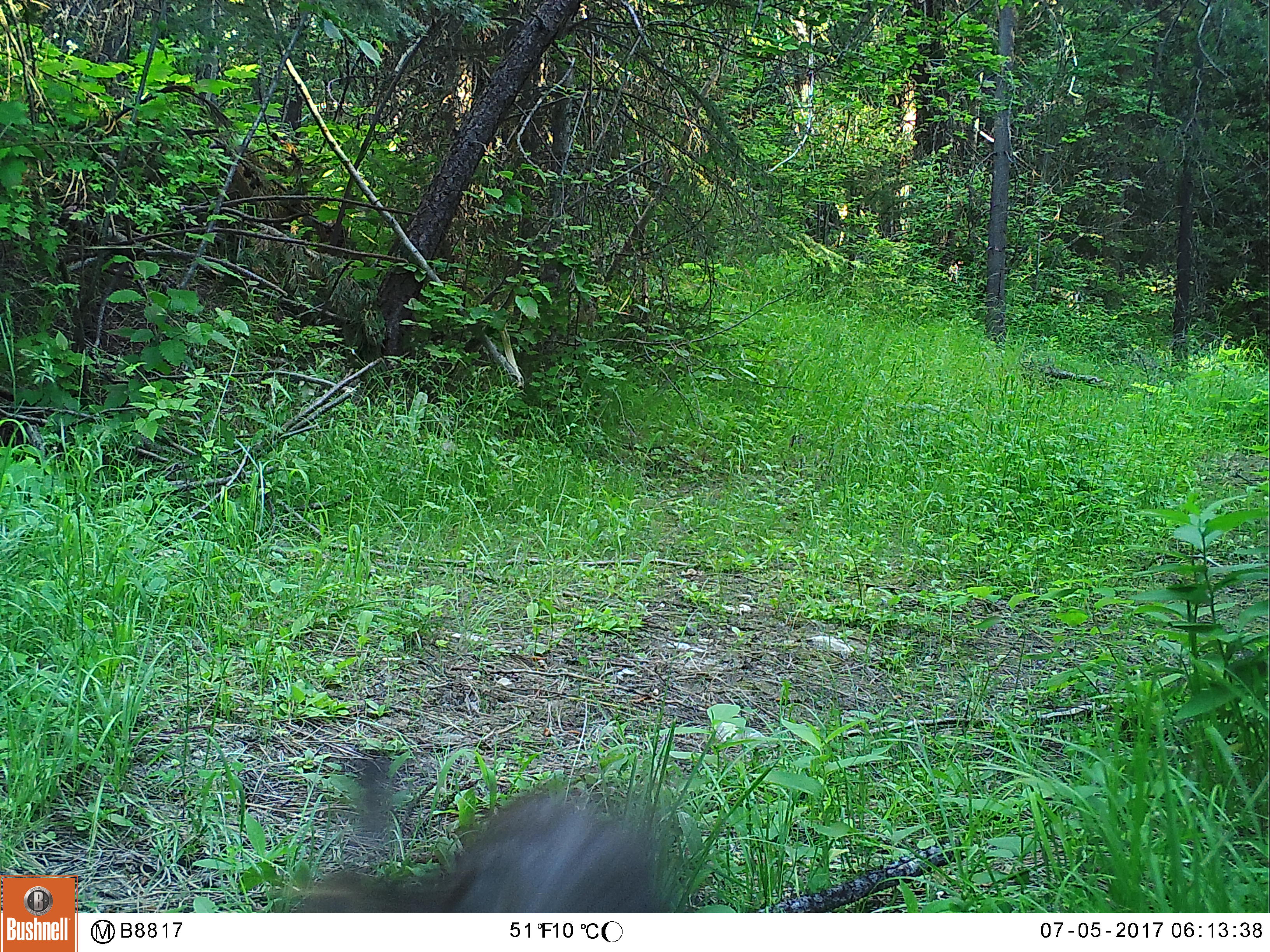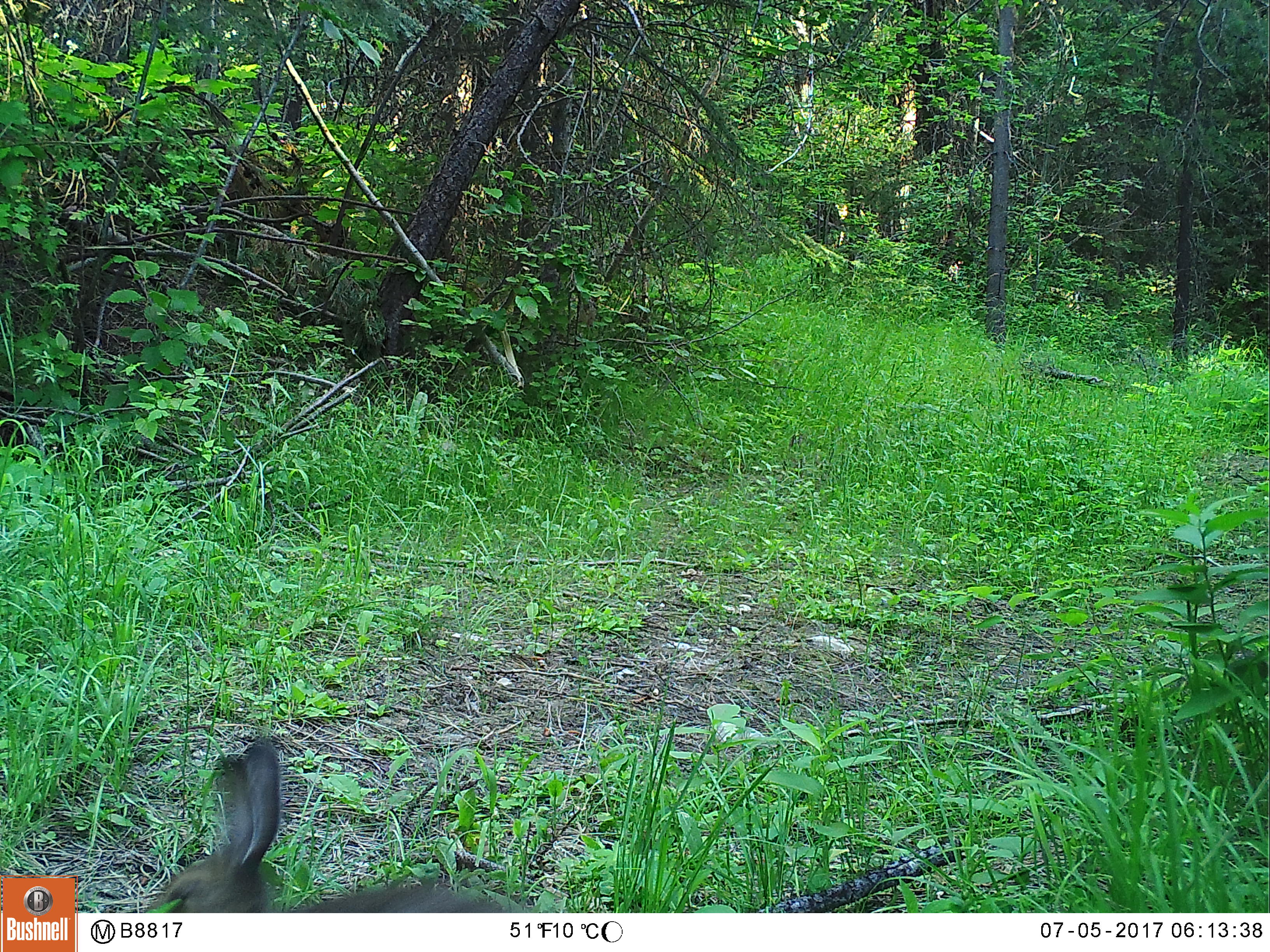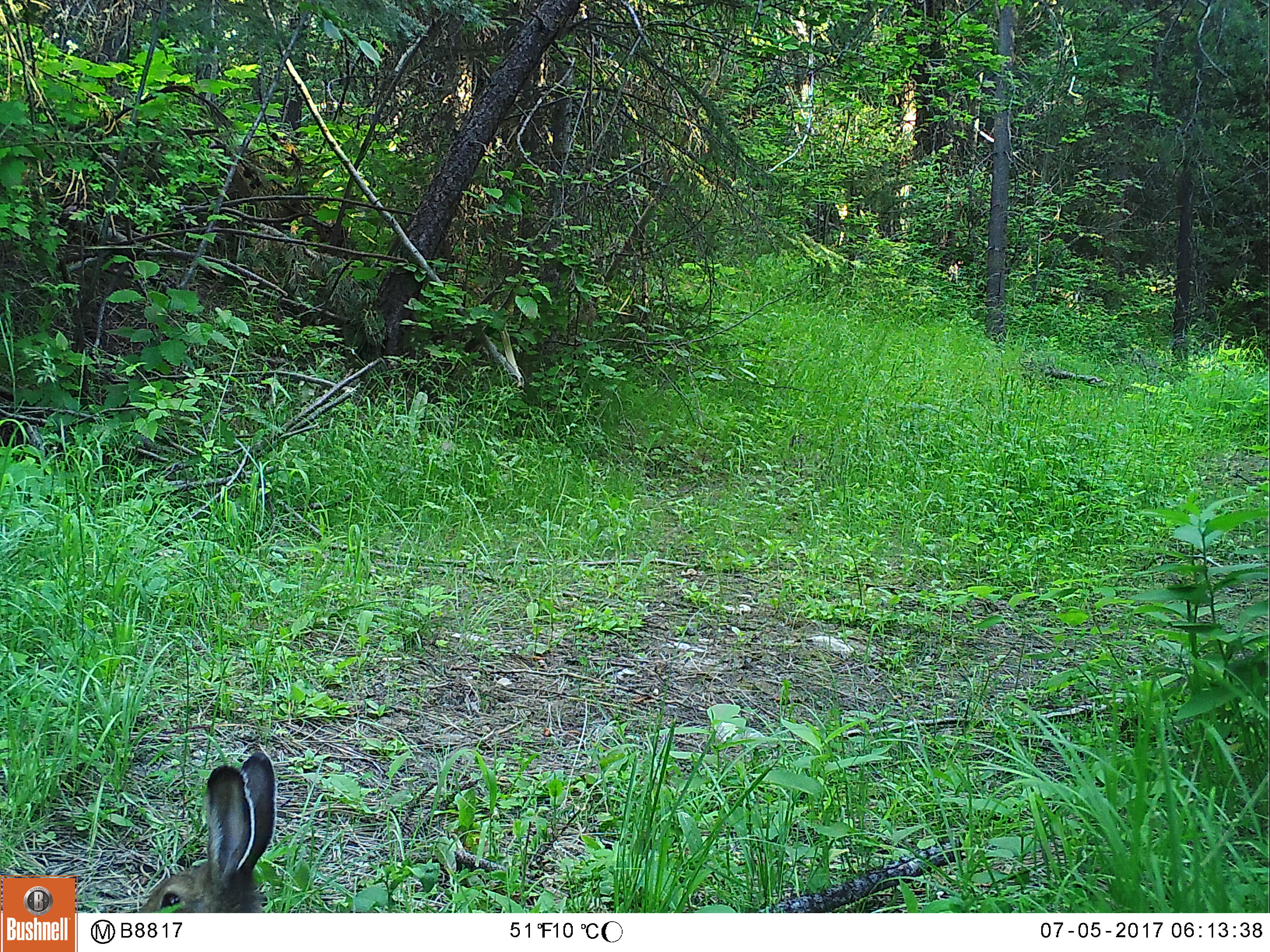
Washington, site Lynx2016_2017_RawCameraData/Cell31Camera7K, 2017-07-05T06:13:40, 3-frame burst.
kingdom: Animalia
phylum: Chordata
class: Mammalia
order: Lagomorpha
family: Leporidae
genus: Lepus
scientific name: Lepus americanus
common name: snowshoe hare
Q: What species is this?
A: Lepus americanus (snowshoe hare).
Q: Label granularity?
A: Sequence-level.